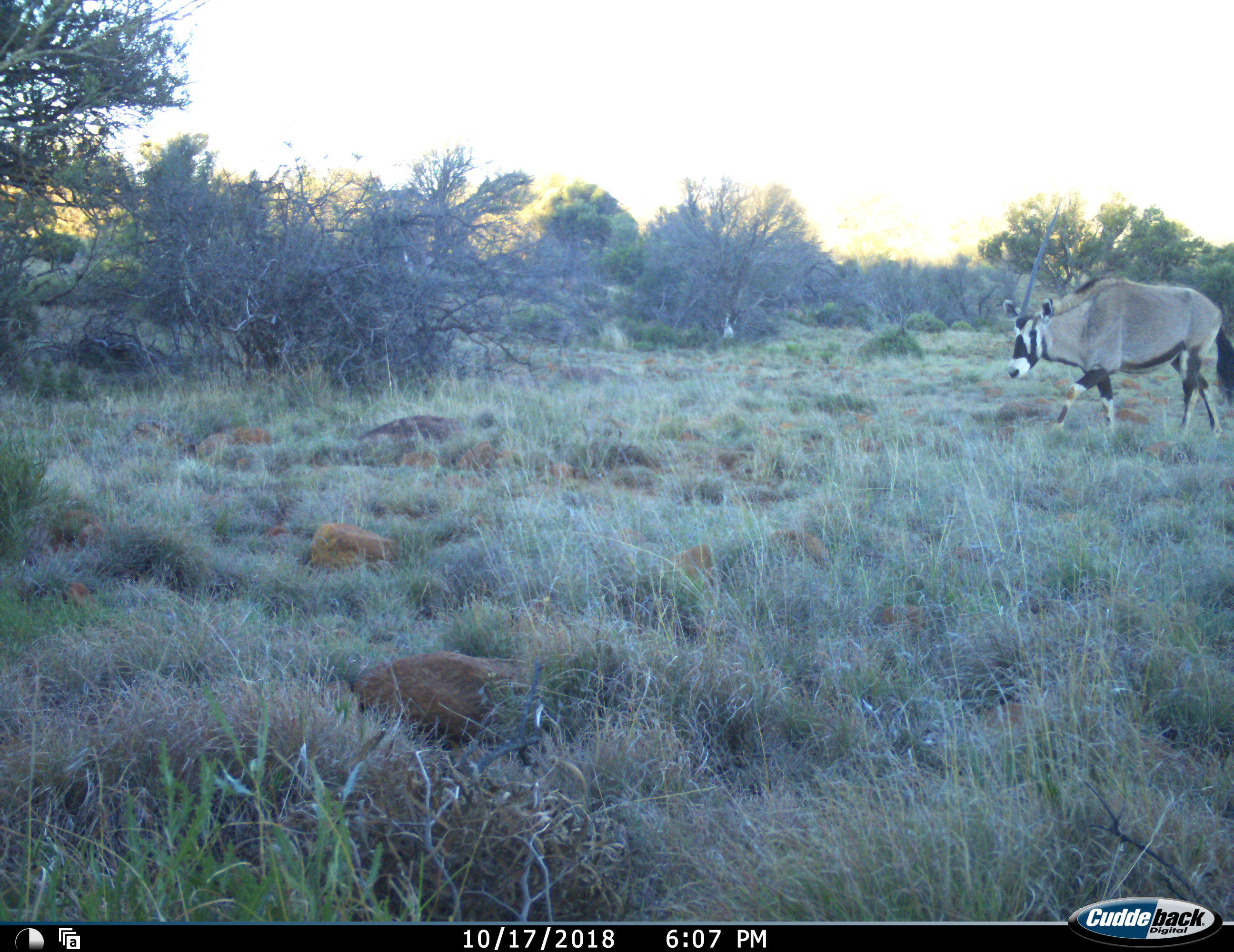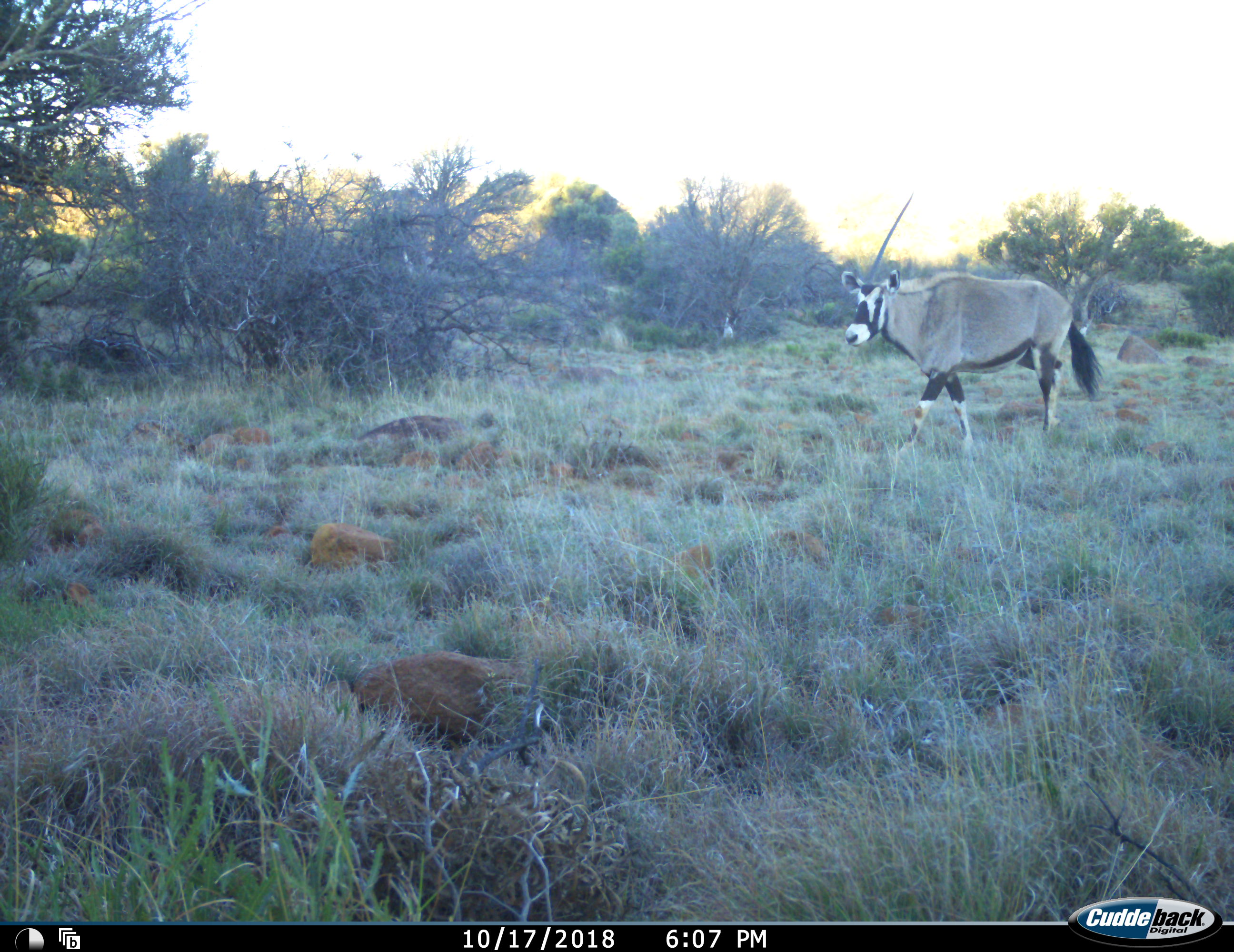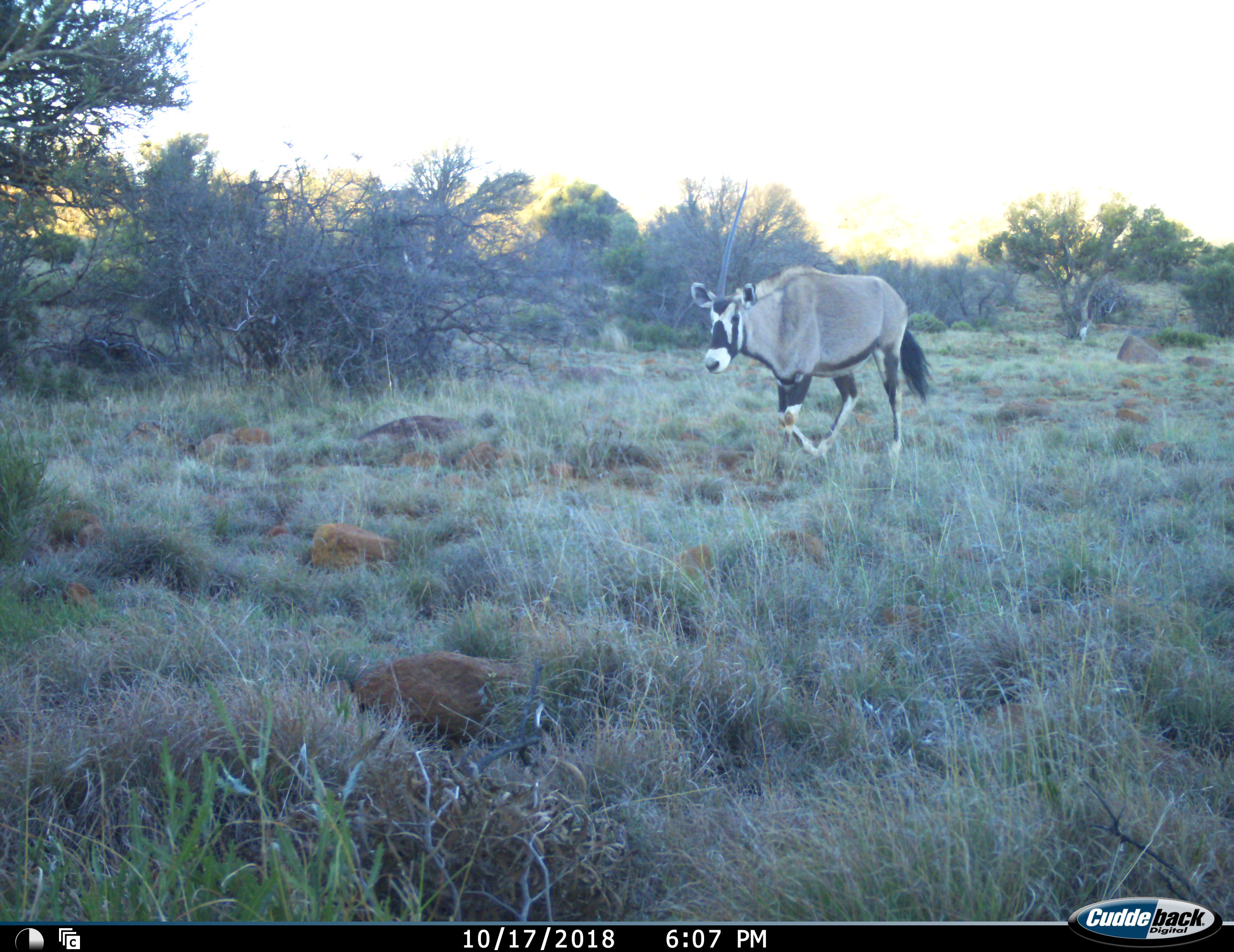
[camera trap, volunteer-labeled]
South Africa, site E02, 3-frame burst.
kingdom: Animalia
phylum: Chordata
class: Mammalia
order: Artiodactyla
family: Bovidae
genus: Oryx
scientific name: Oryx gazella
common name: gemsbok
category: gemsbokoryx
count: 1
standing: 0%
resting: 0%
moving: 100%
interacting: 0%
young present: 0%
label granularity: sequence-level